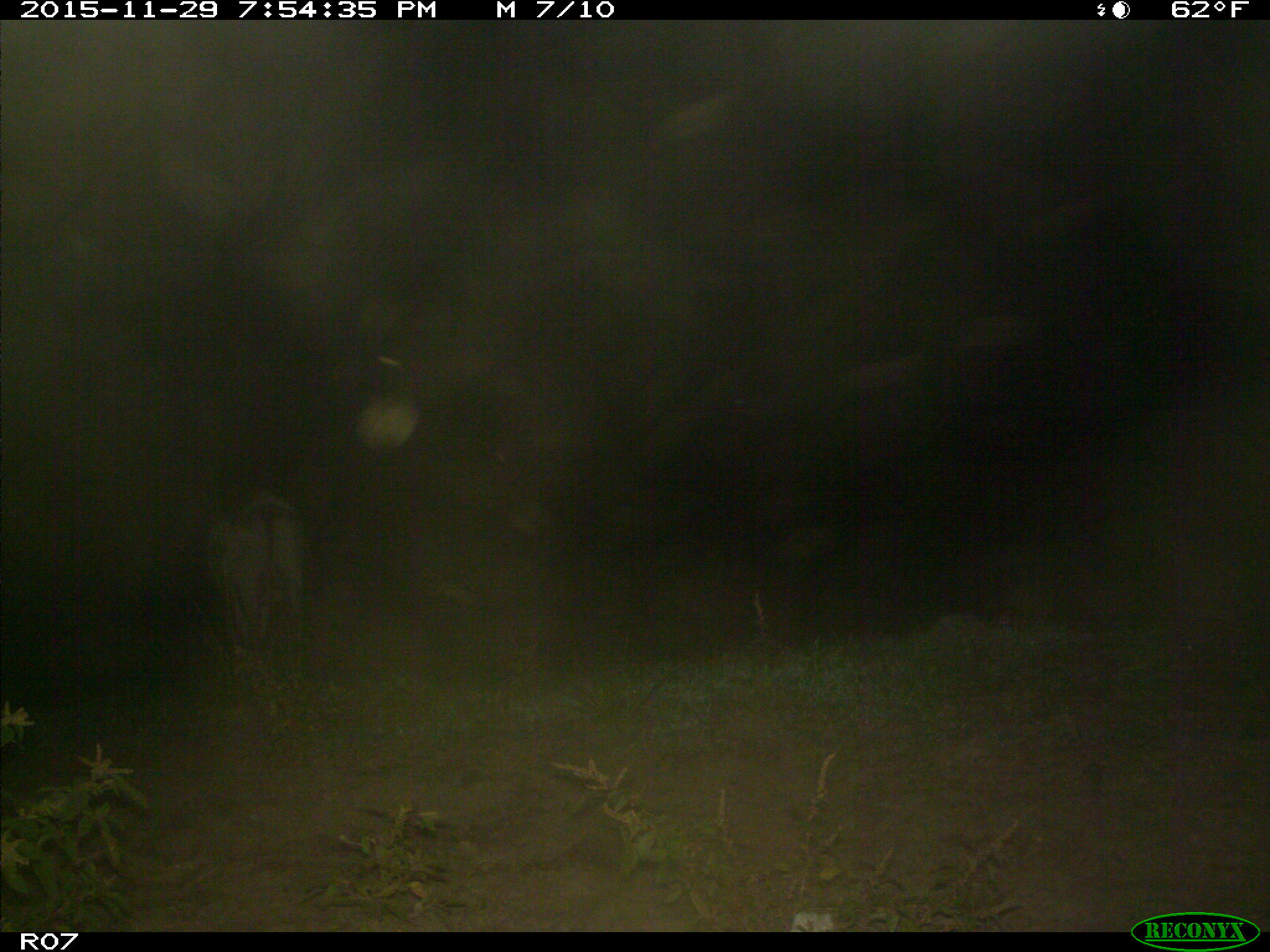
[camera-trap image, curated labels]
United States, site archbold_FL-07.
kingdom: Animalia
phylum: Chordata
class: Mammalia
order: Artiodactyla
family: Bovidae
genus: Bos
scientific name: Bos taurus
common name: domestic cow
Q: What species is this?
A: Bos taurus (domestic cow).